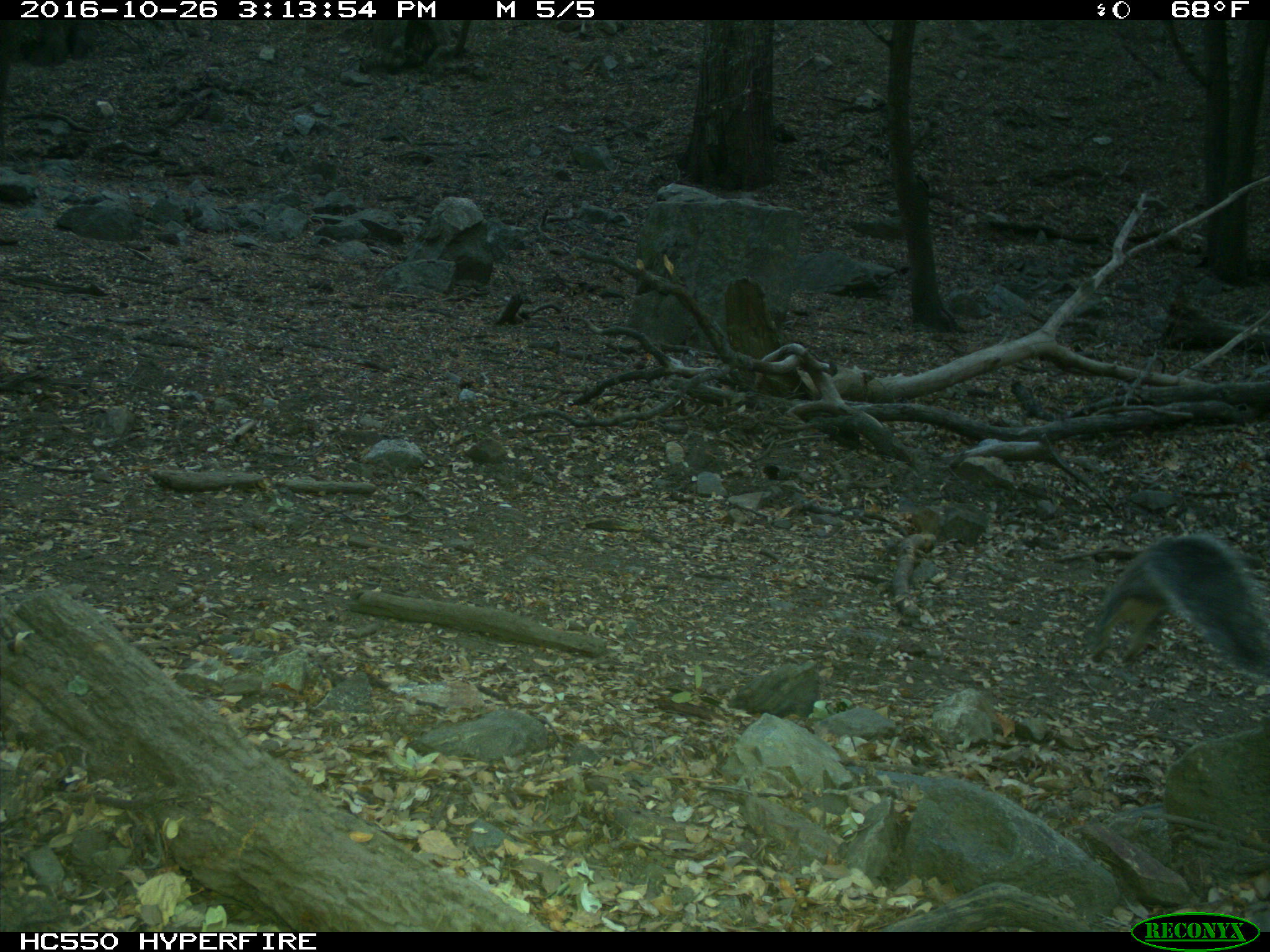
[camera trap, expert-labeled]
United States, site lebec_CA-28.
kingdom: Animalia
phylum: Chordata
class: Mammalia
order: Rodentia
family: Sciuridae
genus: Sciurus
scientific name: Sciurus carolinensis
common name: eastern gray squirrel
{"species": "Sciurus carolinensis (eastern gray squirrel)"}